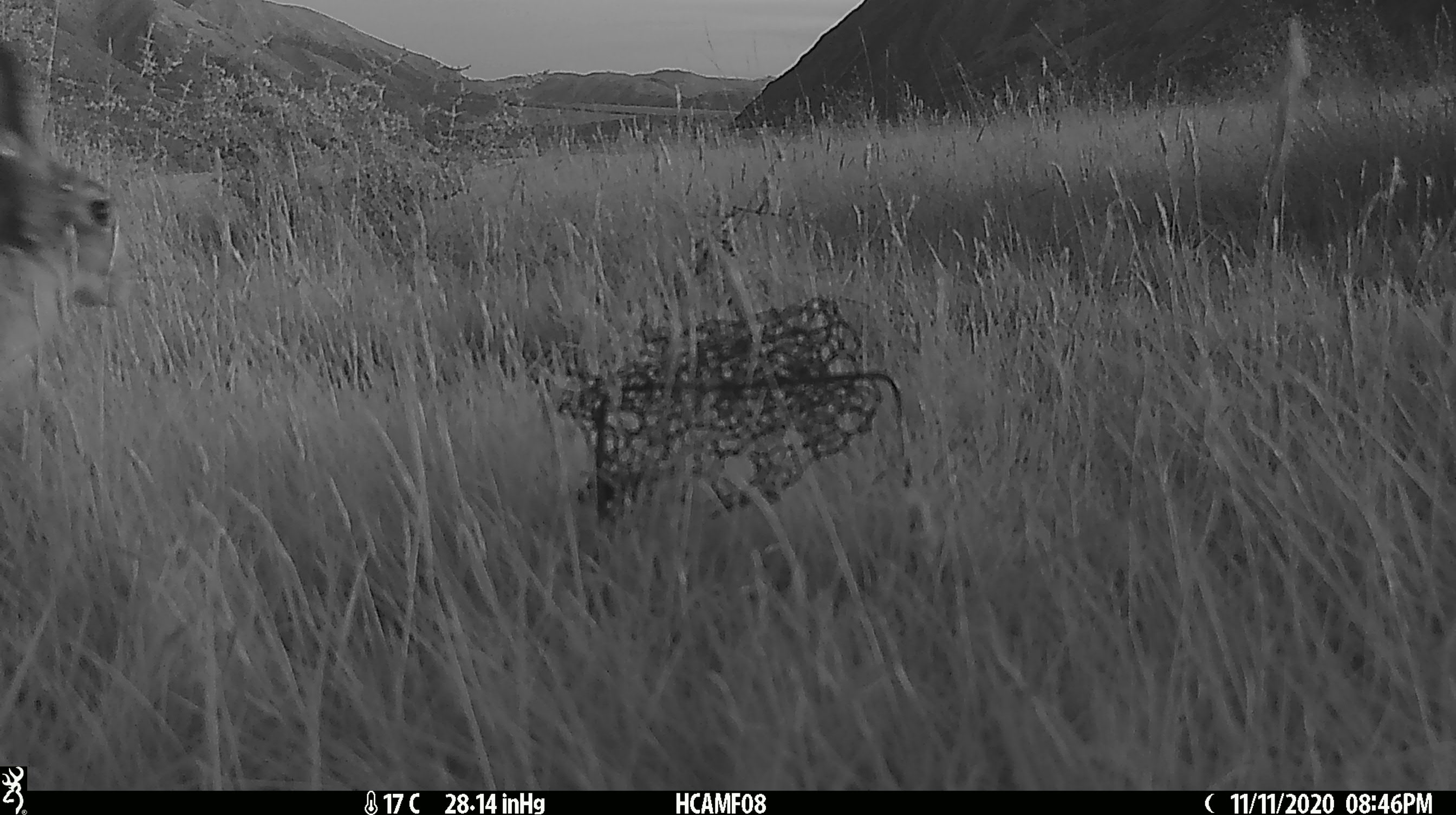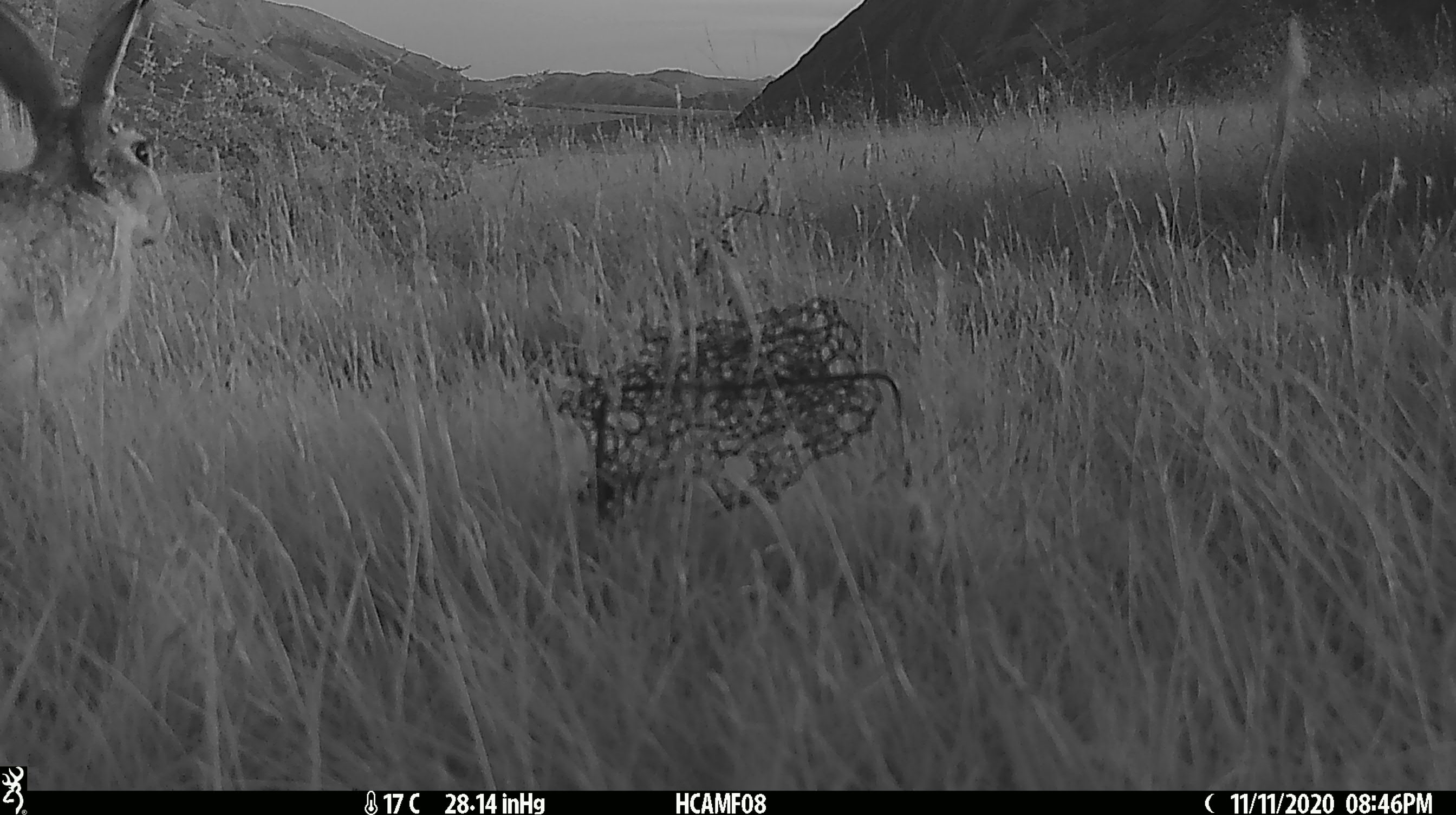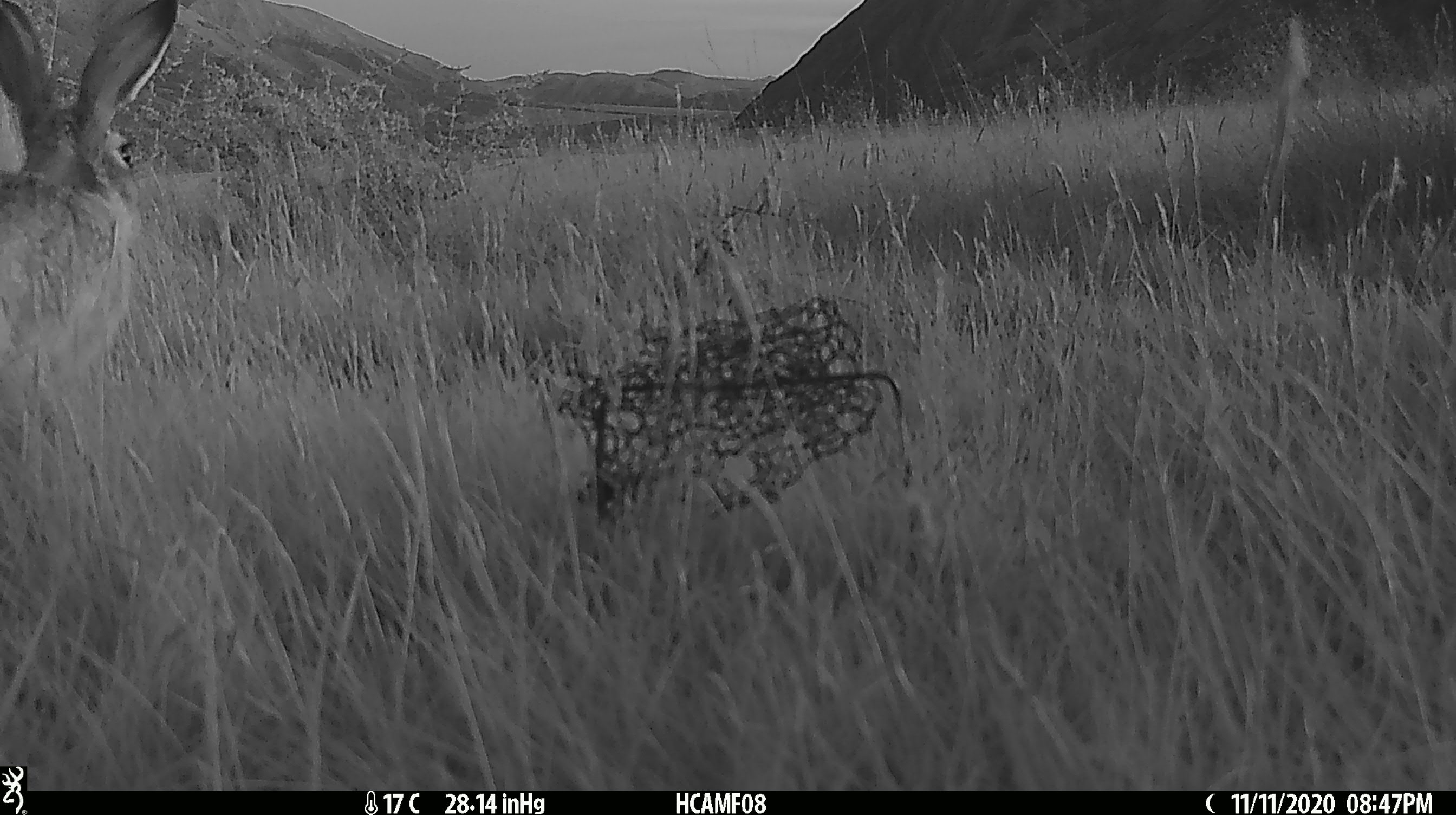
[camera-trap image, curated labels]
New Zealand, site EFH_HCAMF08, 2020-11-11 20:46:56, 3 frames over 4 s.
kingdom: Animalia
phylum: Chordata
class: Mammalia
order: Lagomorpha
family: Leporidae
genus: Oryctolagus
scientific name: Oryctolagus cuniculus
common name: european rabbit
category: rabbit